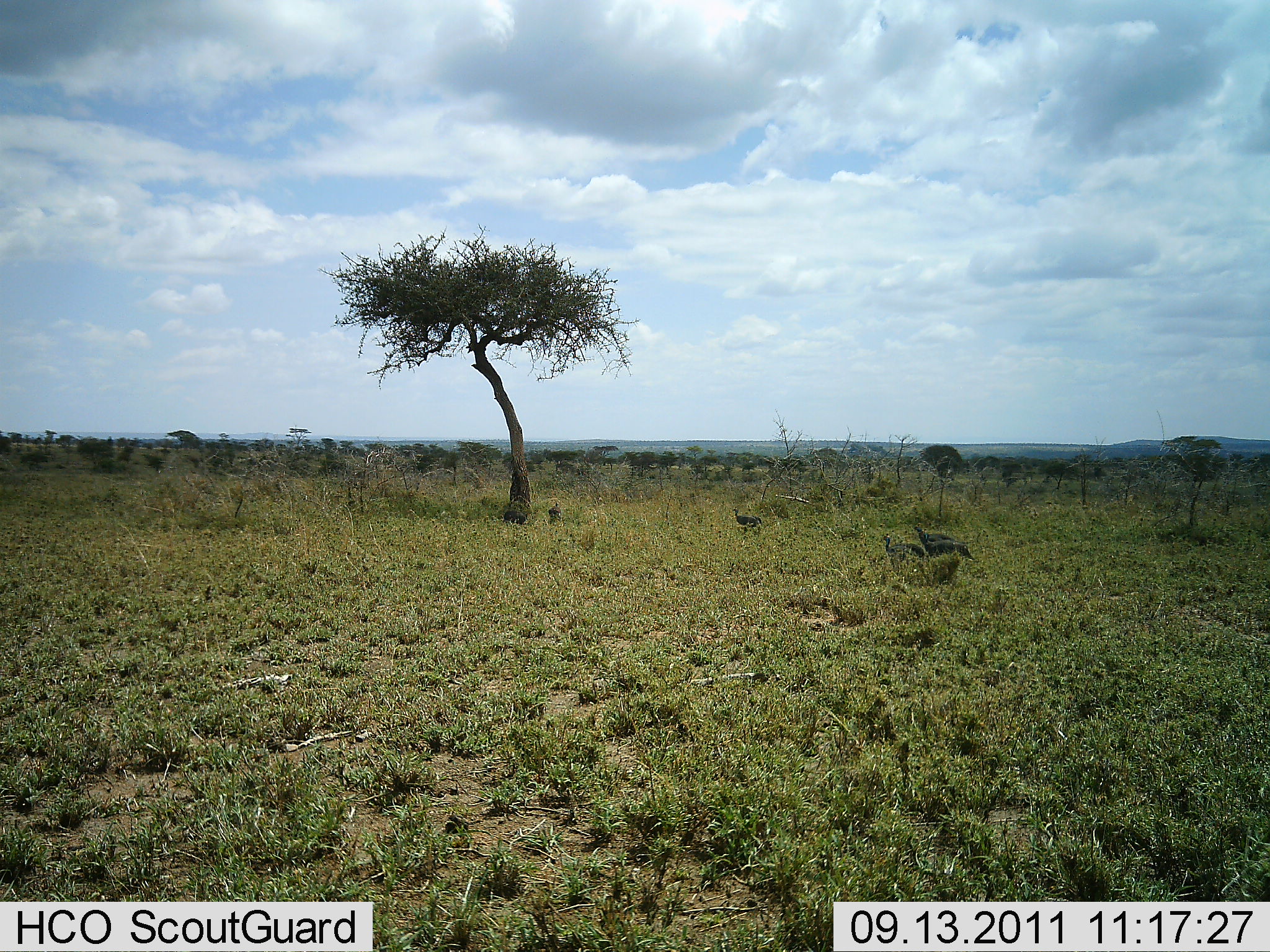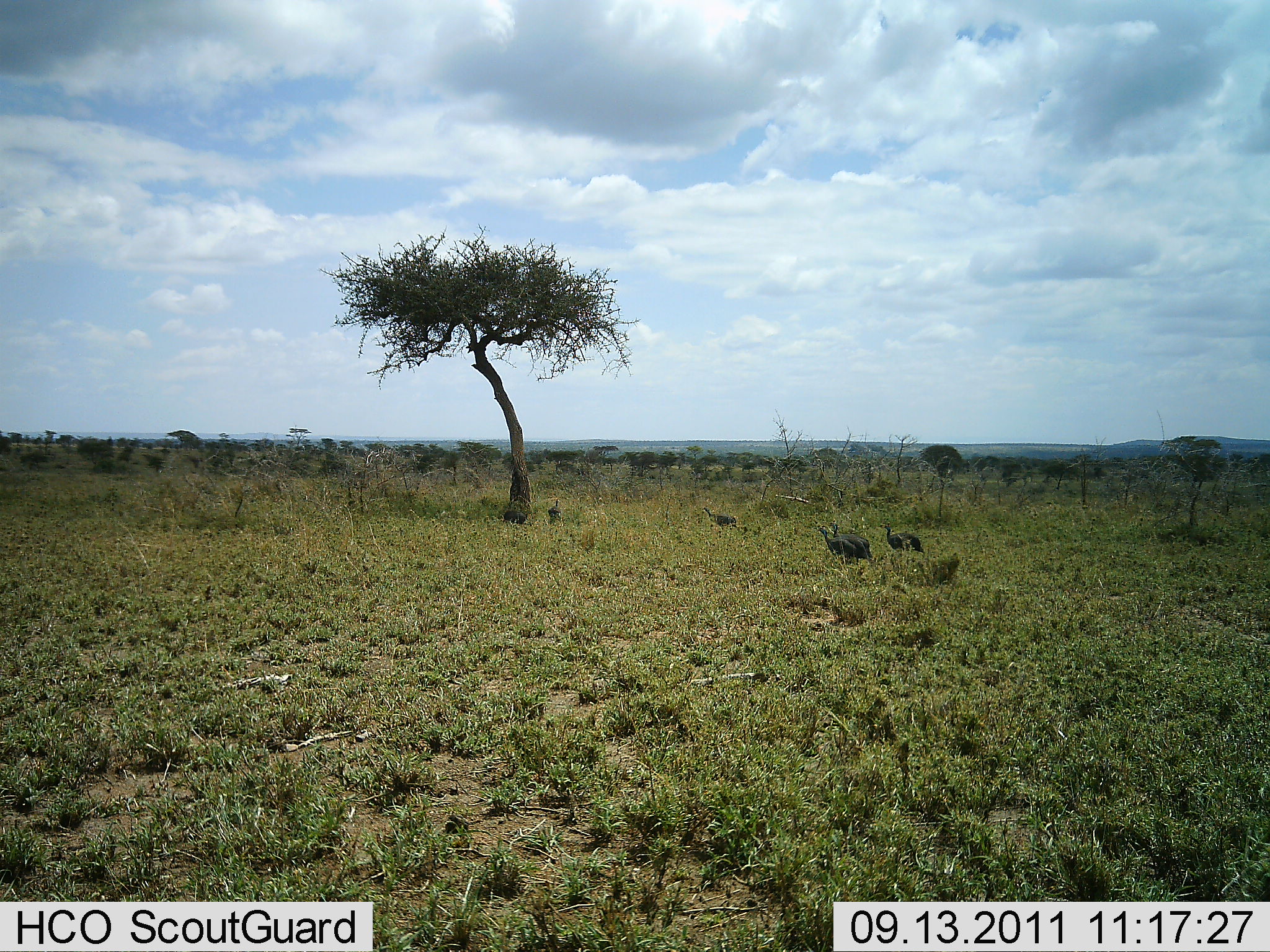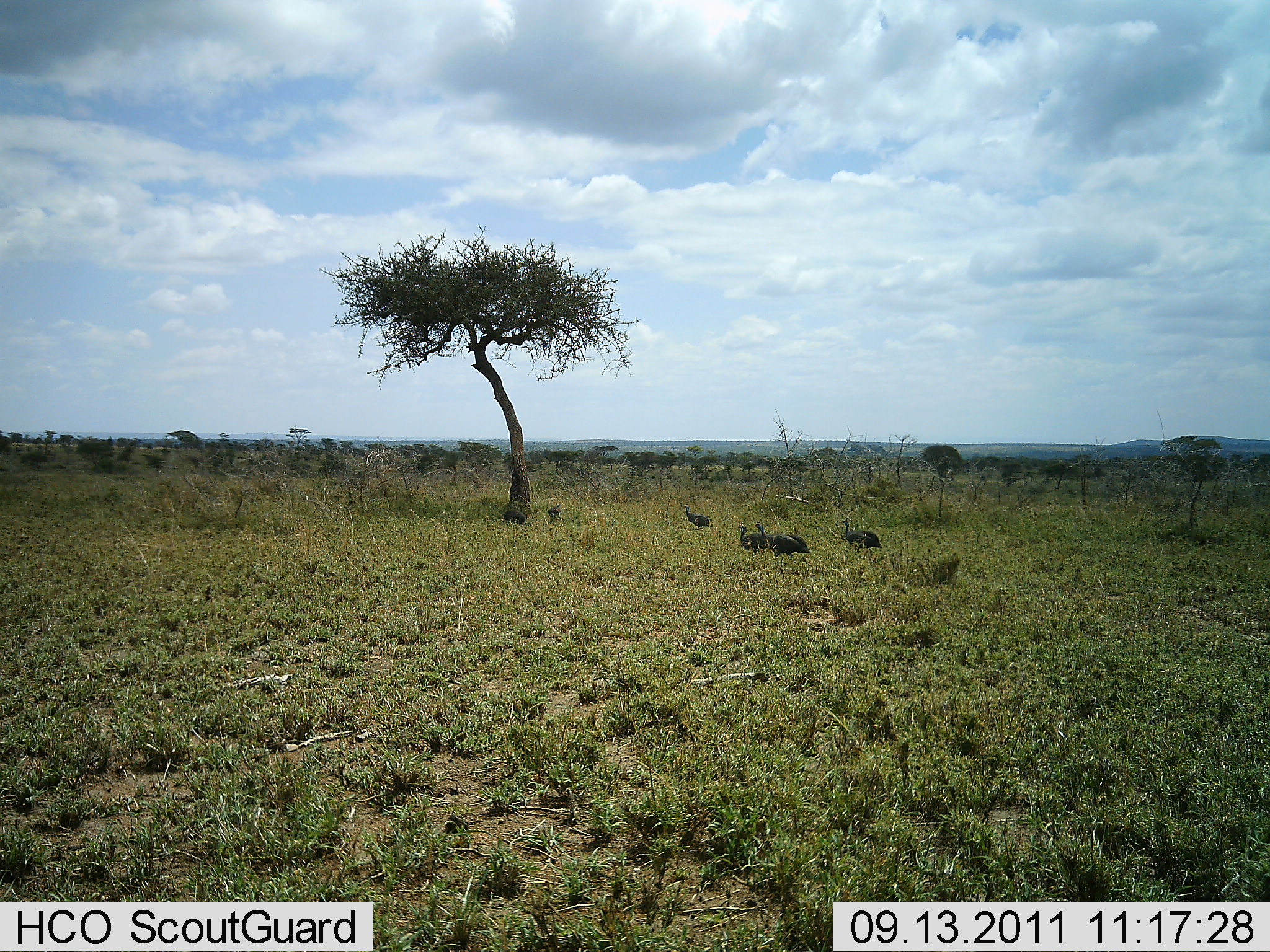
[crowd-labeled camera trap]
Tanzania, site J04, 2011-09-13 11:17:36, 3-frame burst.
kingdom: Animalia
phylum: Chordata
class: Aves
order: Galliformes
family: Numididae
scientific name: Numididae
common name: guinea fowl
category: guineafowl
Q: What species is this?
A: Guineafowl (guinea fowl) (Numididae).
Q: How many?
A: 5.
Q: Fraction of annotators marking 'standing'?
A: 18%.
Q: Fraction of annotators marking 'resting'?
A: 0%.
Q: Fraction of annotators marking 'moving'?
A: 100%.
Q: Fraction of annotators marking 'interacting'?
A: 0%.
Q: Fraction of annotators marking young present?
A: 0%.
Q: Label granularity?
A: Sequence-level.